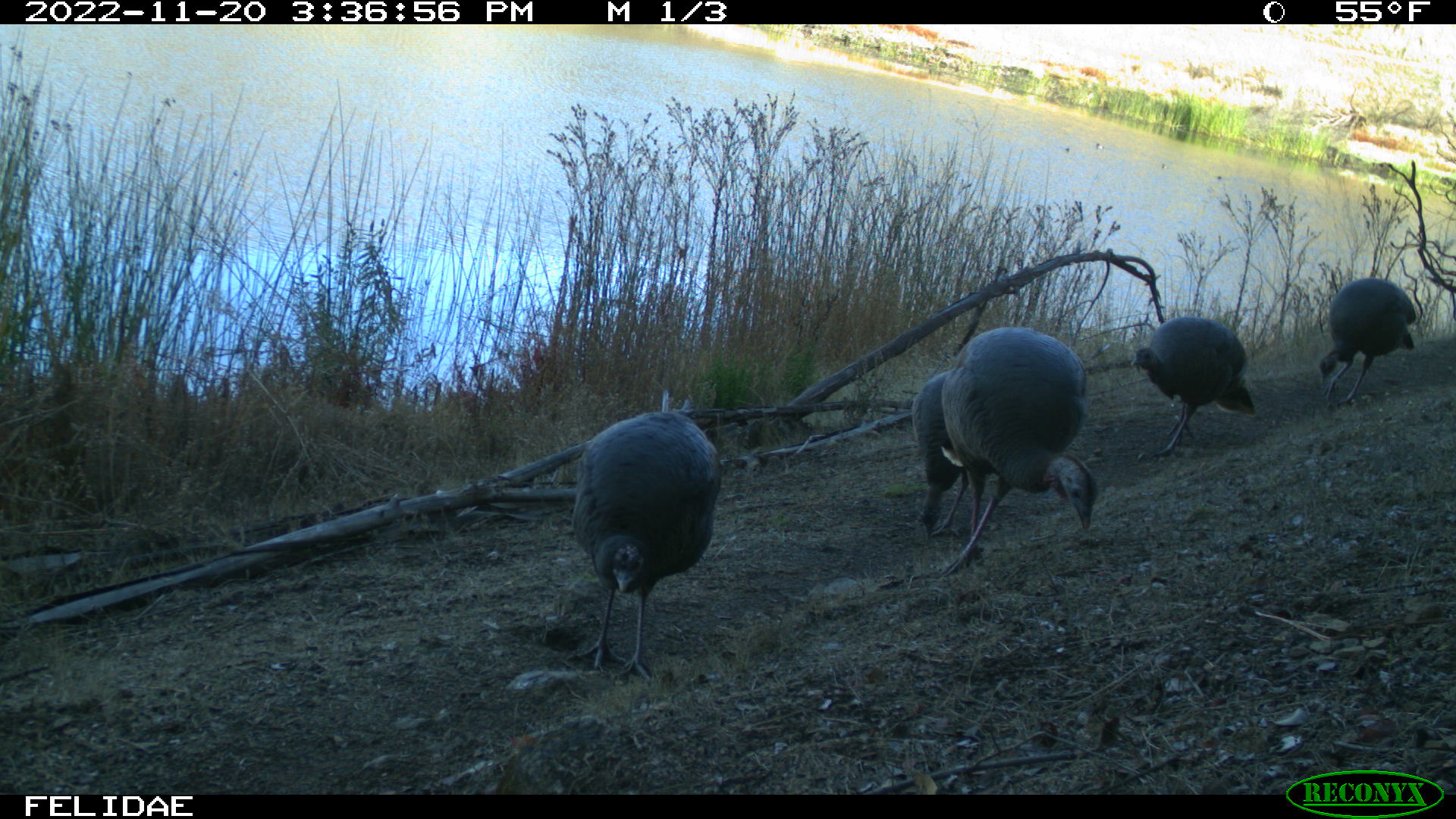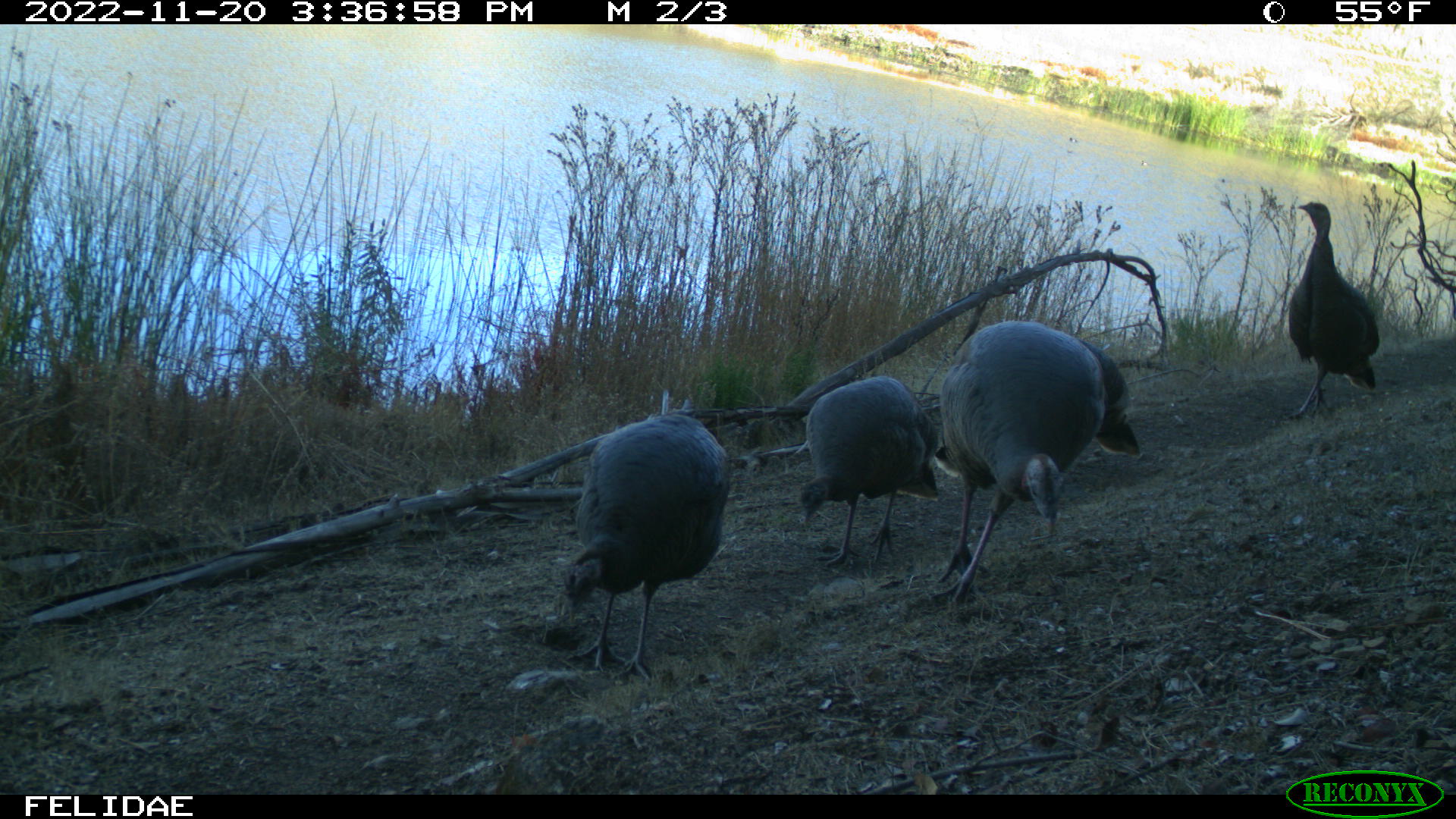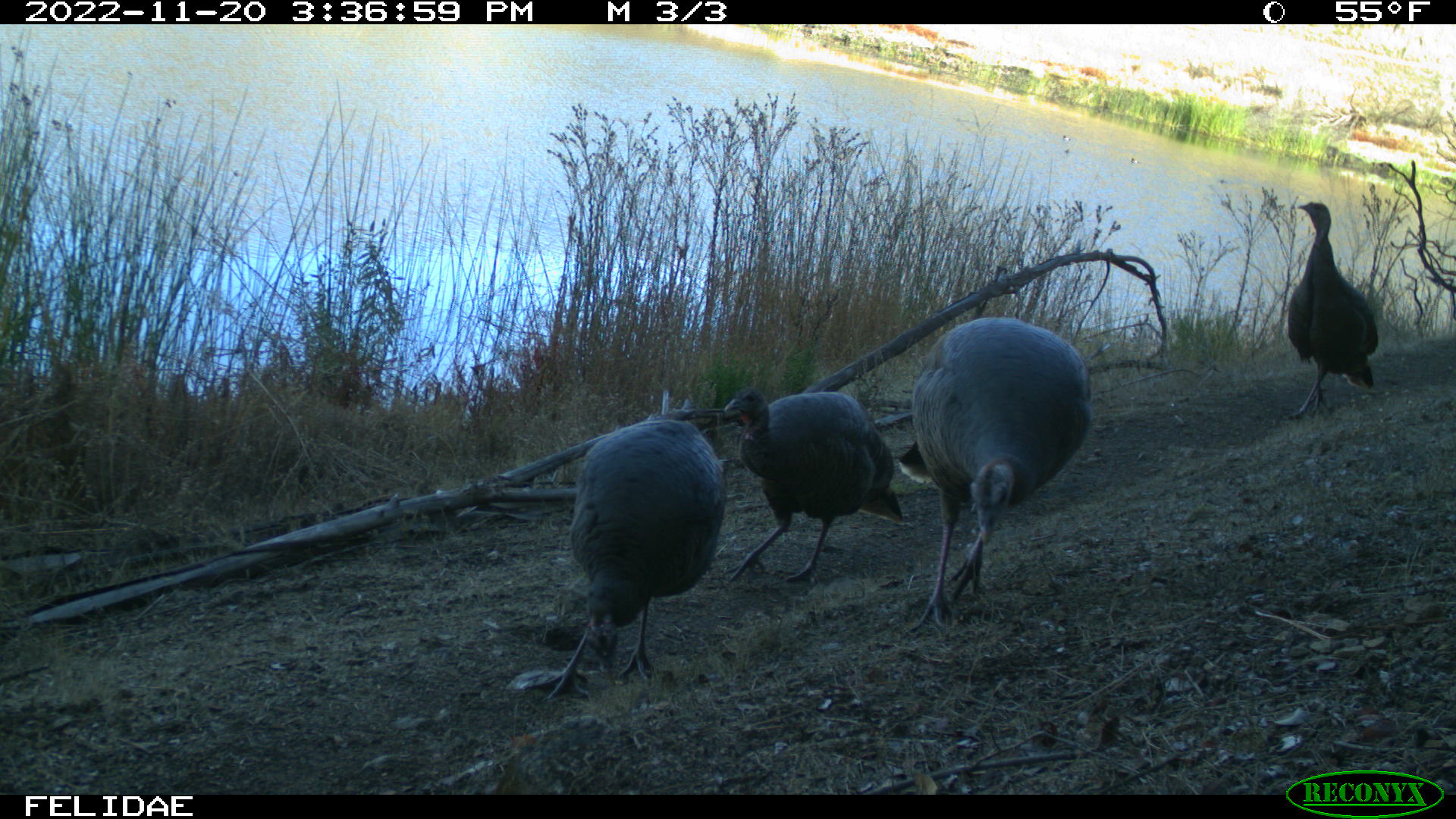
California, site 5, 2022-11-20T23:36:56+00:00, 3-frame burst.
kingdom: Animalia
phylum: Chordata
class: Aves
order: Galliformes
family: Phasianidae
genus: Meleagris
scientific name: Meleagris gallopavo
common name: turkey